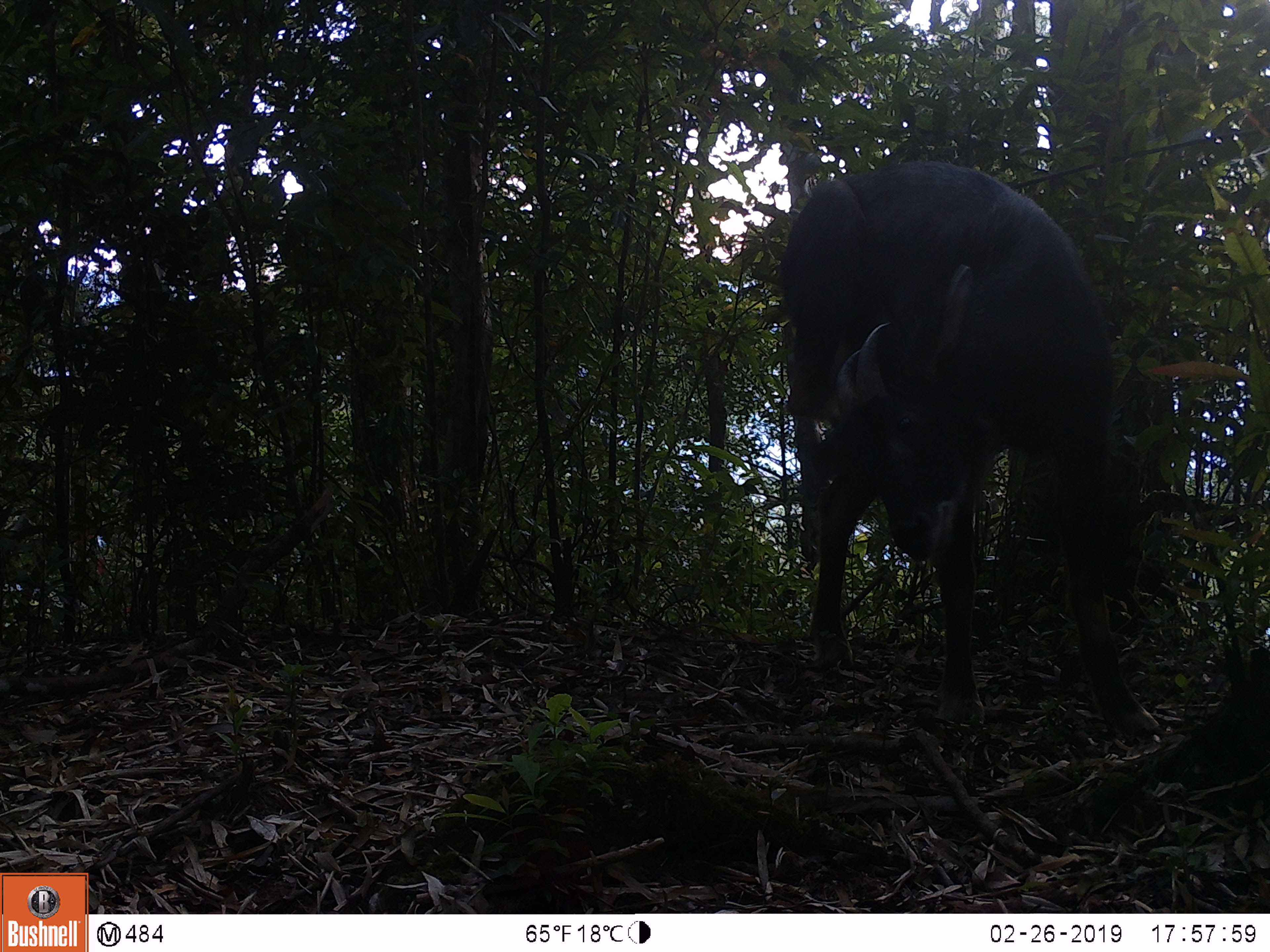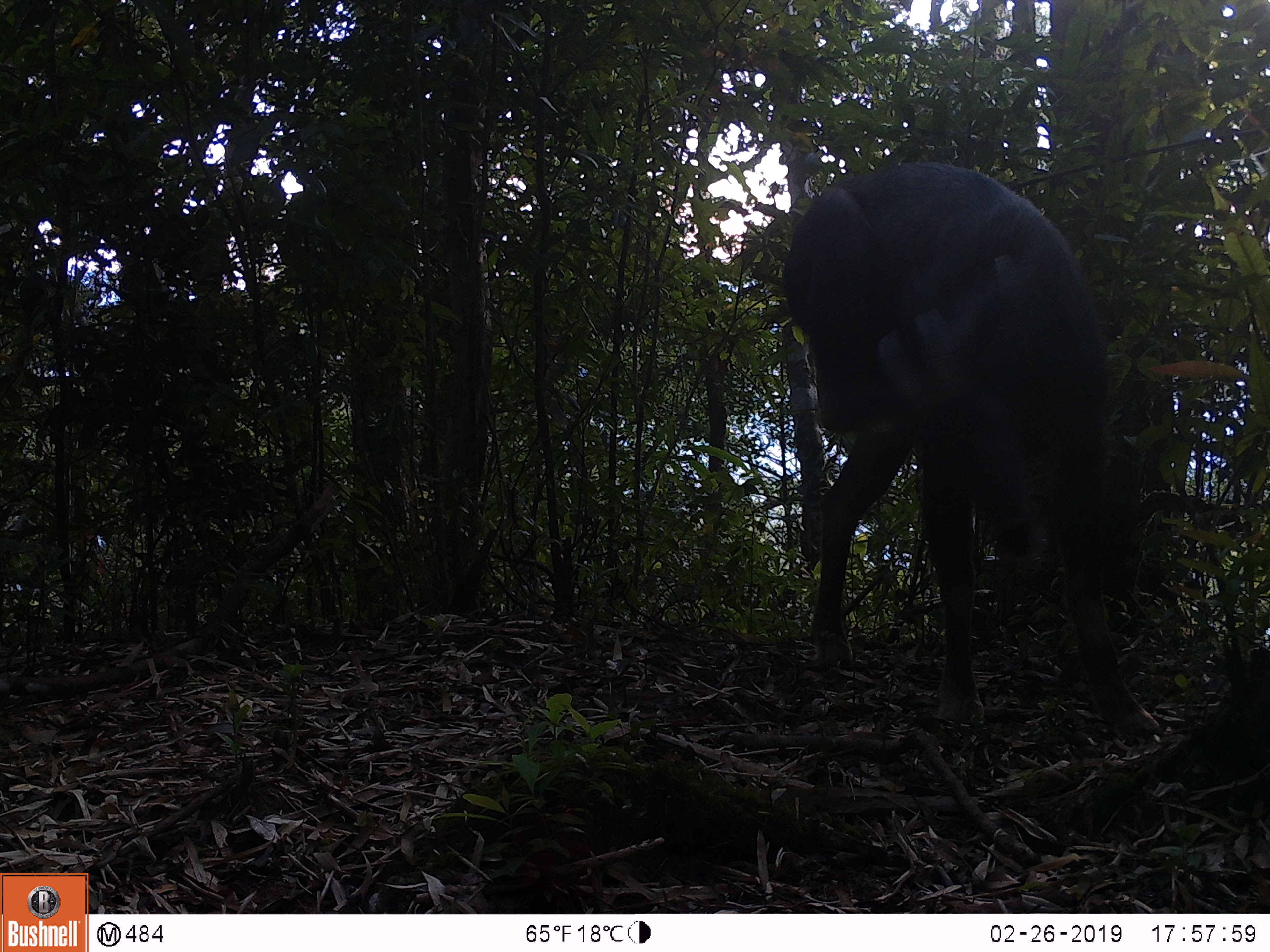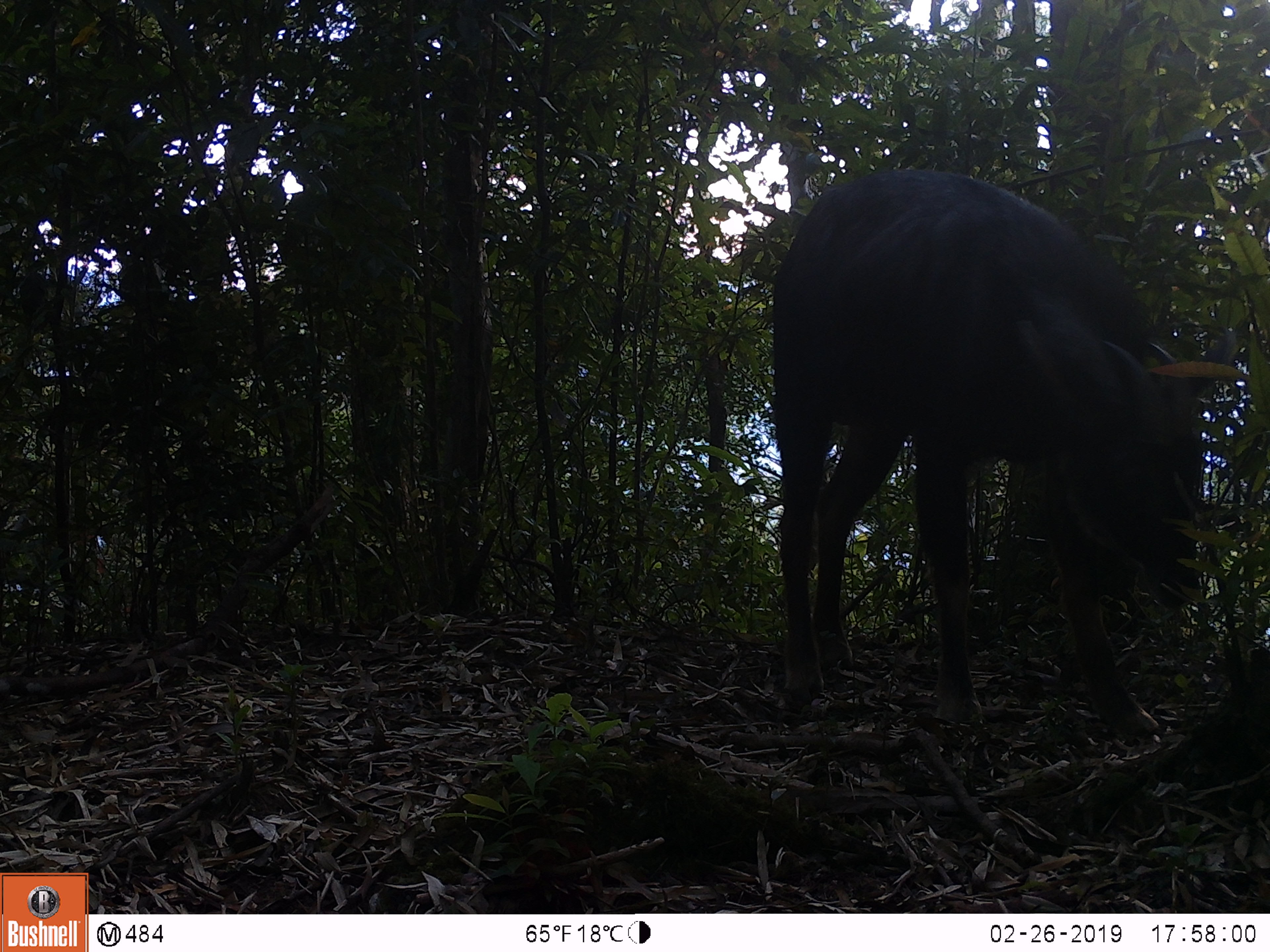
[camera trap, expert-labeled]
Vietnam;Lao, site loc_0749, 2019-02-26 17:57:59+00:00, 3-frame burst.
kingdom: Animalia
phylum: Chordata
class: Mammalia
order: Artiodactyla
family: Bovidae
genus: Capricornis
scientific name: Capricornis sumatraensis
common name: chinese serow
Chinese serow (Capricornis sumatraensis). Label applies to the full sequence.